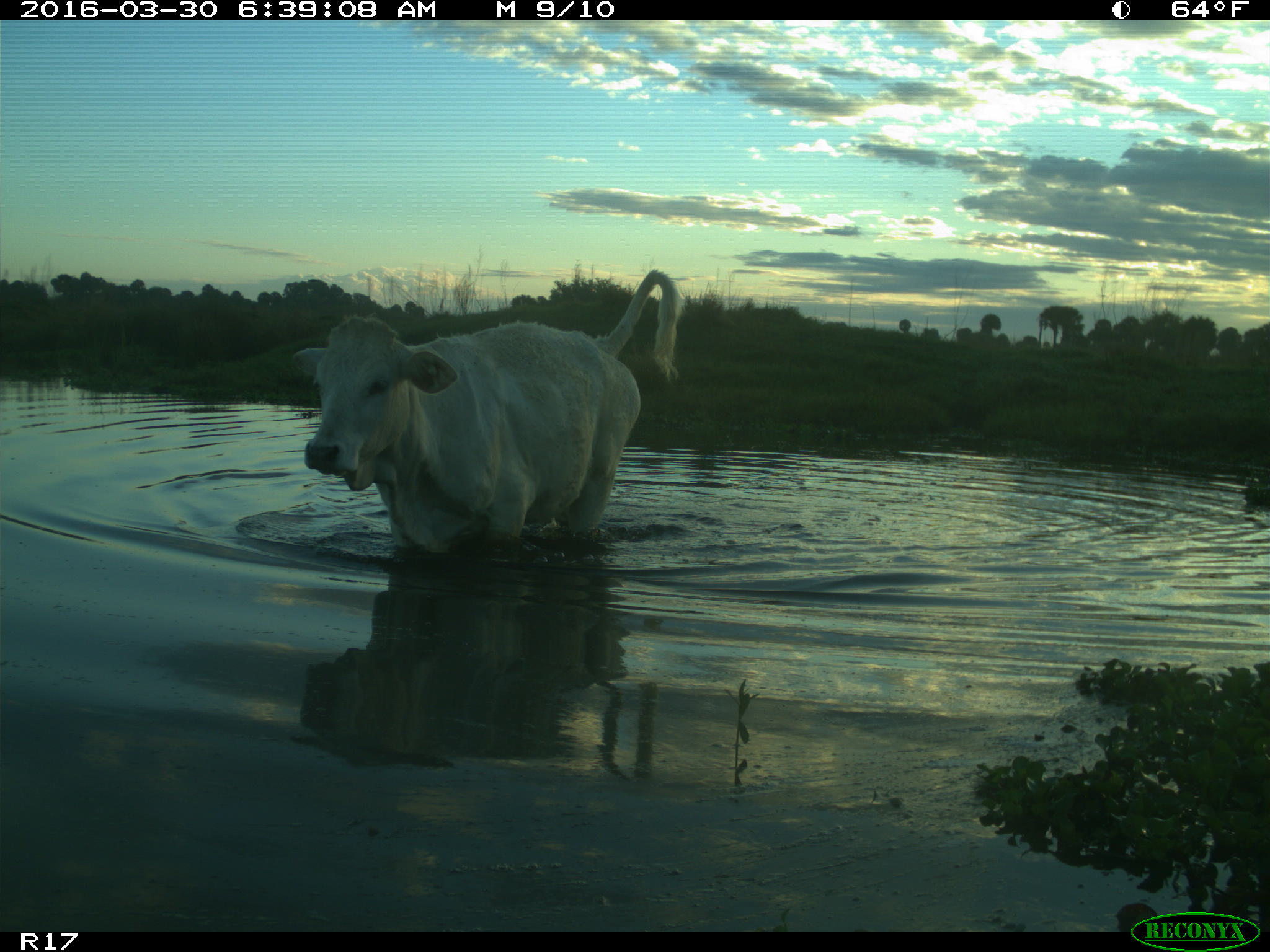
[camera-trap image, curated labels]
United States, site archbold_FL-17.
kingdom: Animalia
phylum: Chordata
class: Mammalia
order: Artiodactyla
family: Bovidae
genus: Bos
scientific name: Bos taurus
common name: domestic cow